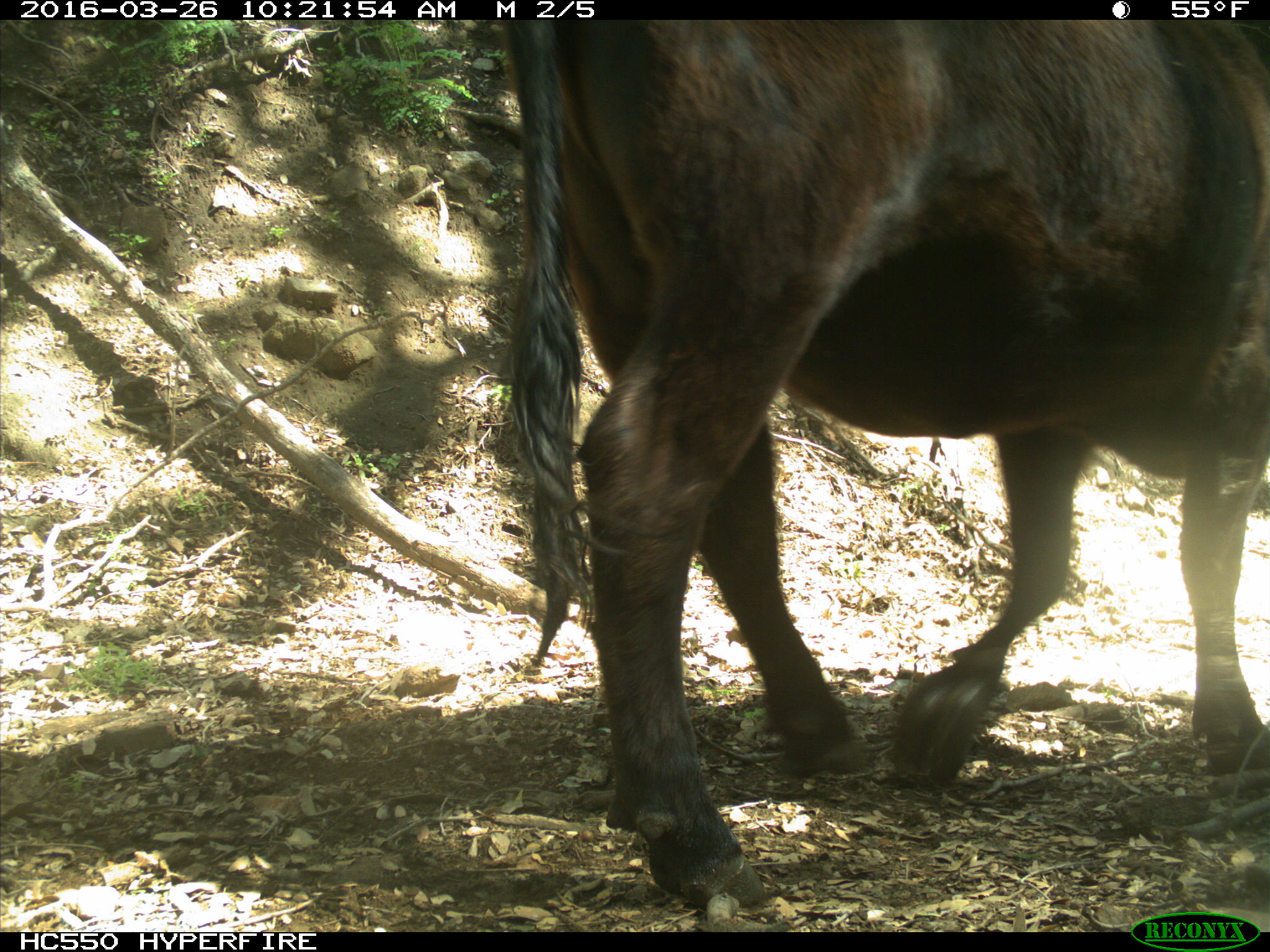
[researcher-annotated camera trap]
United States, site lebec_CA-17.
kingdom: Animalia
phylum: Chordata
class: Mammalia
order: Artiodactyla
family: Bovidae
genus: Bos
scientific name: Bos taurus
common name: domestic cow